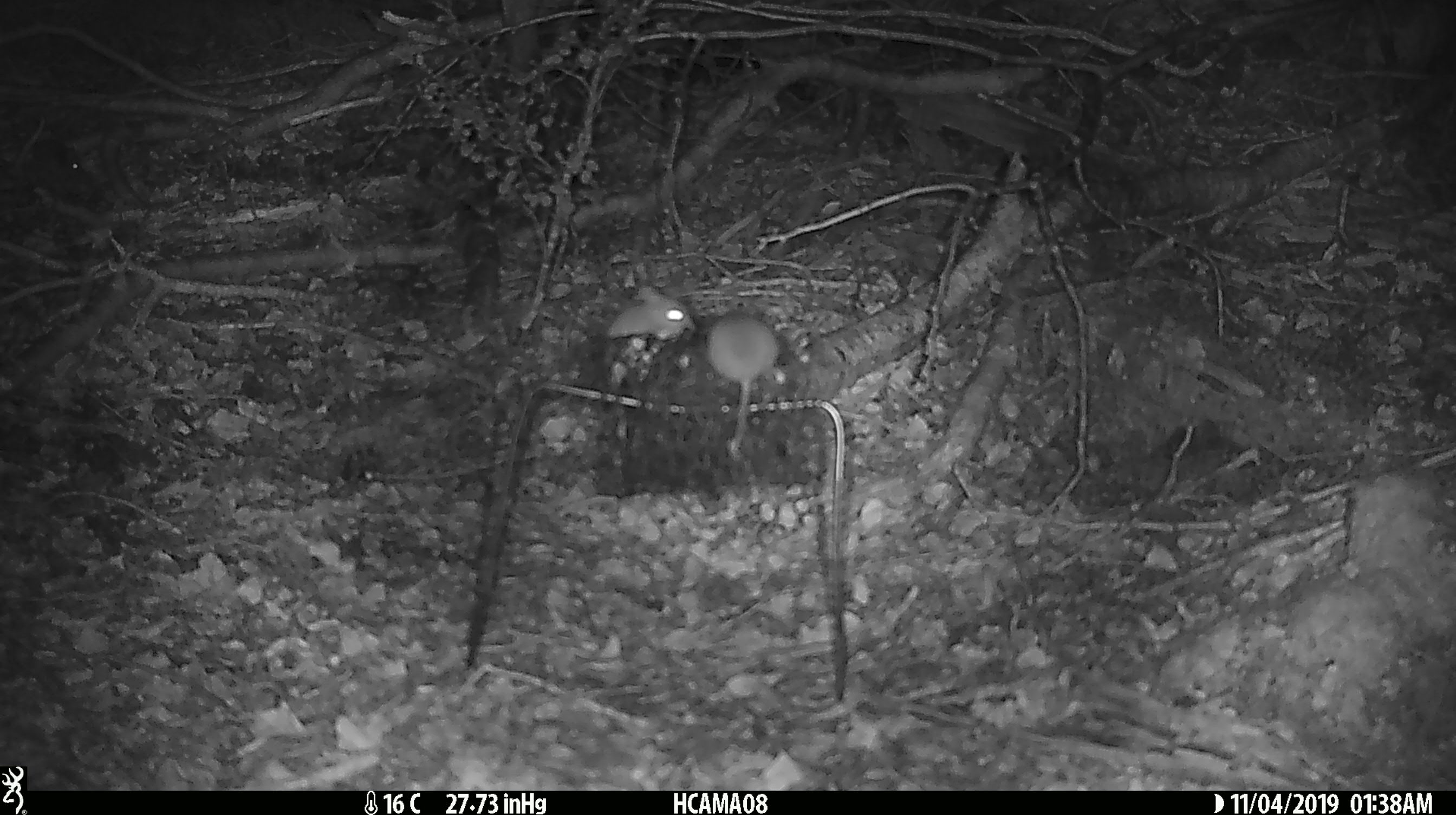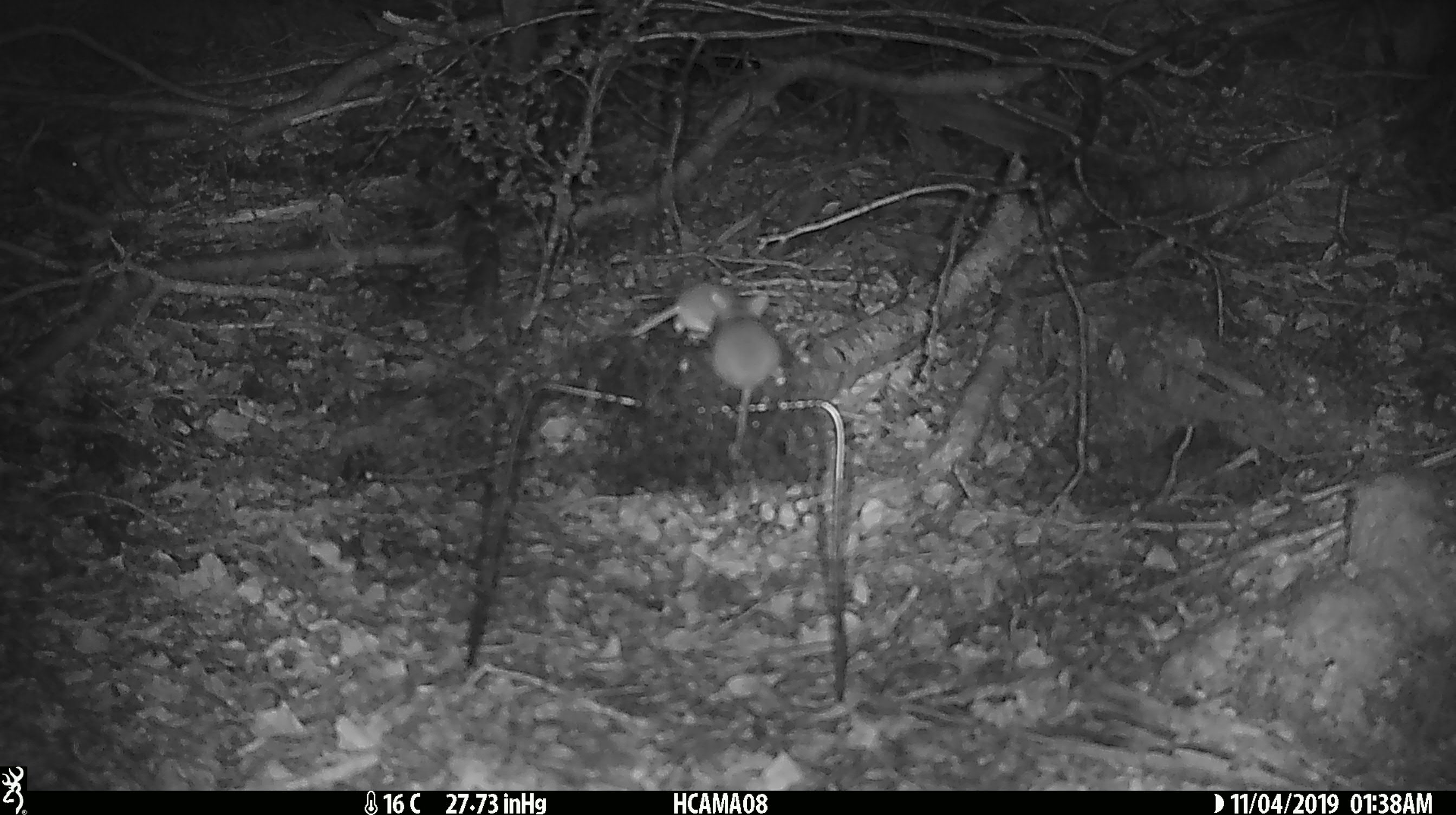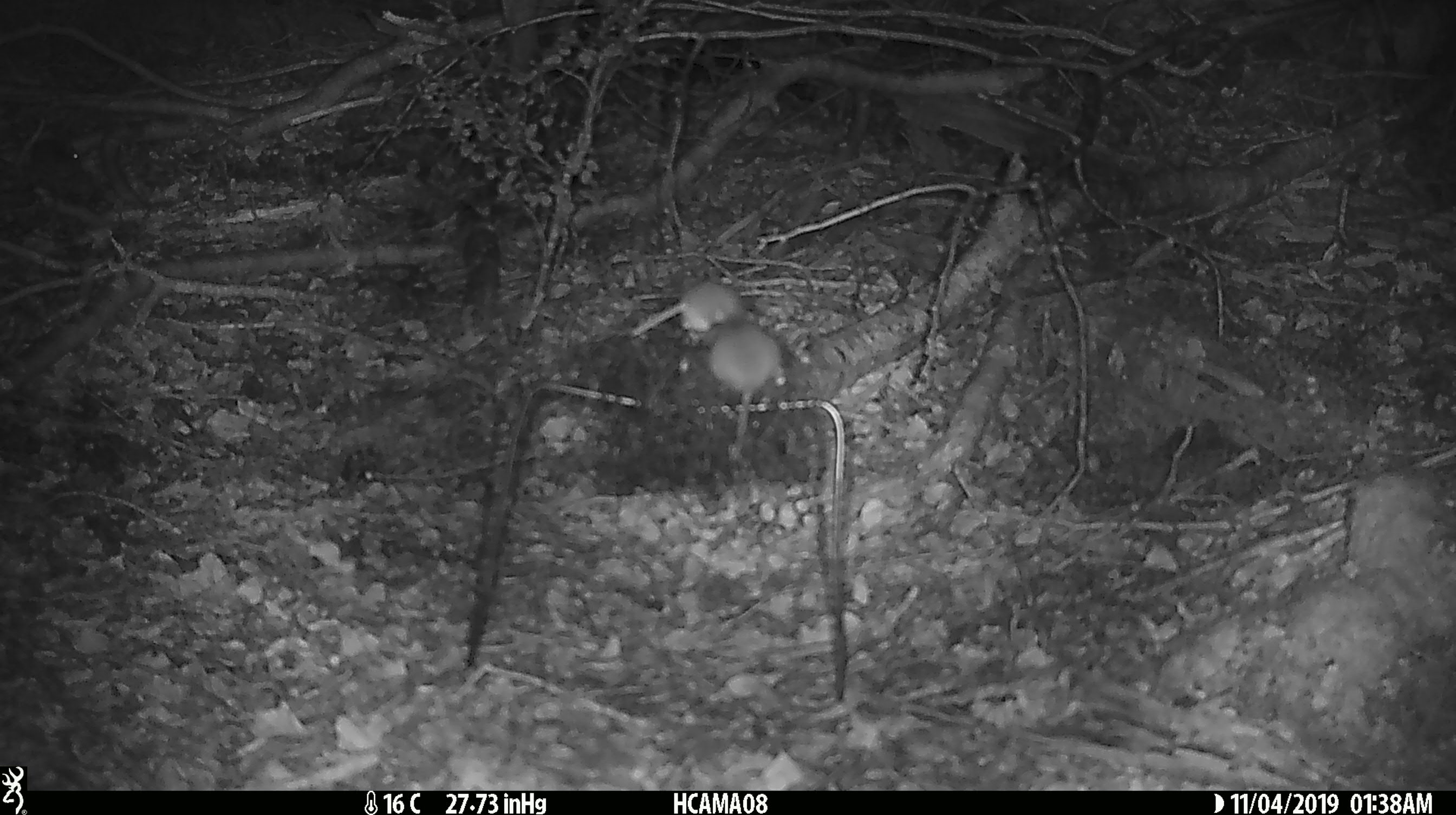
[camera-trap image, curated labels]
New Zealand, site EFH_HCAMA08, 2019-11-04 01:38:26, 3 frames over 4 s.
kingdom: Animalia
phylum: Chordata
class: Mammalia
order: Rodentia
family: Muridae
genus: Mus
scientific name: Mus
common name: mouse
Mouse (Mus).